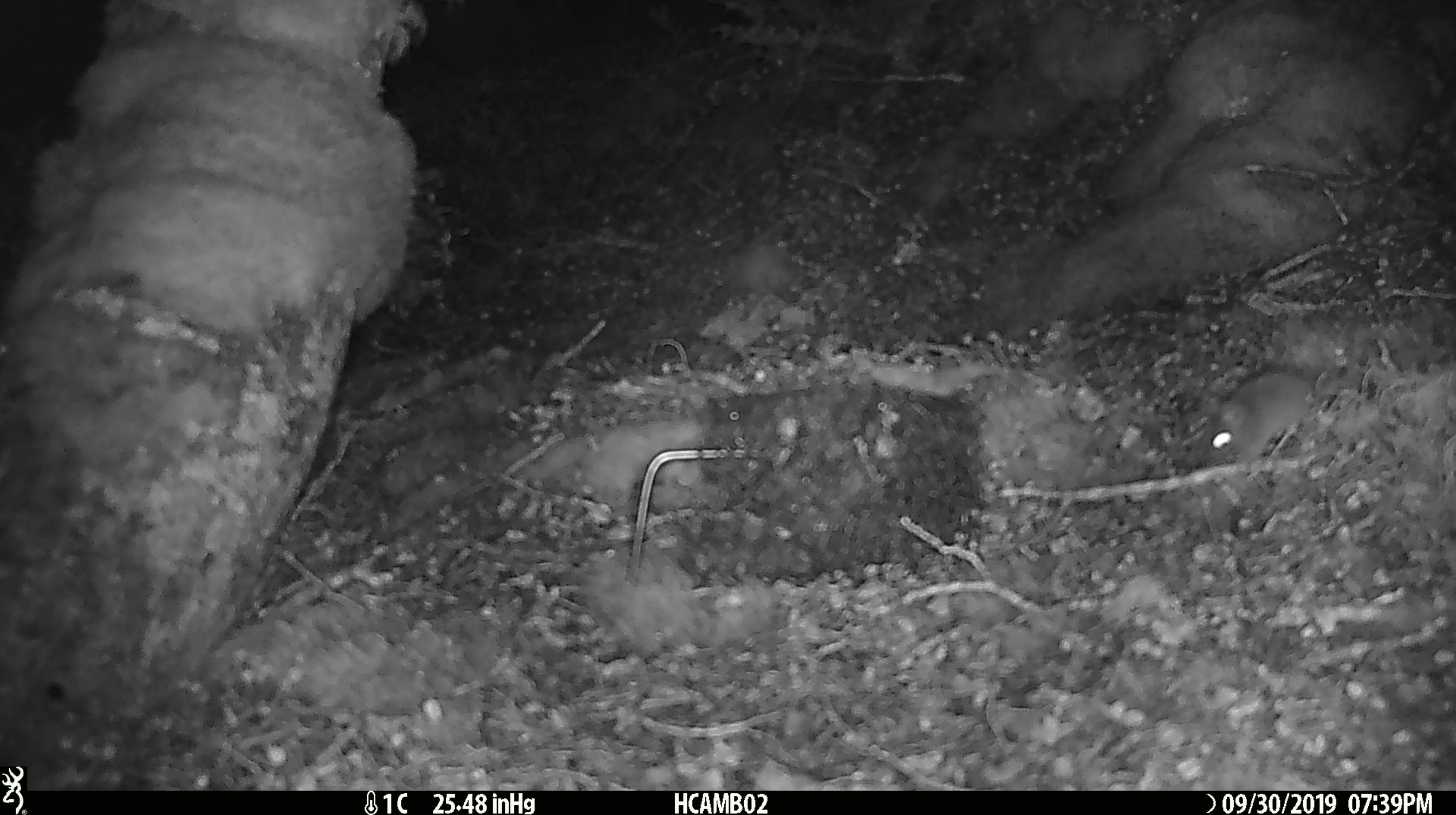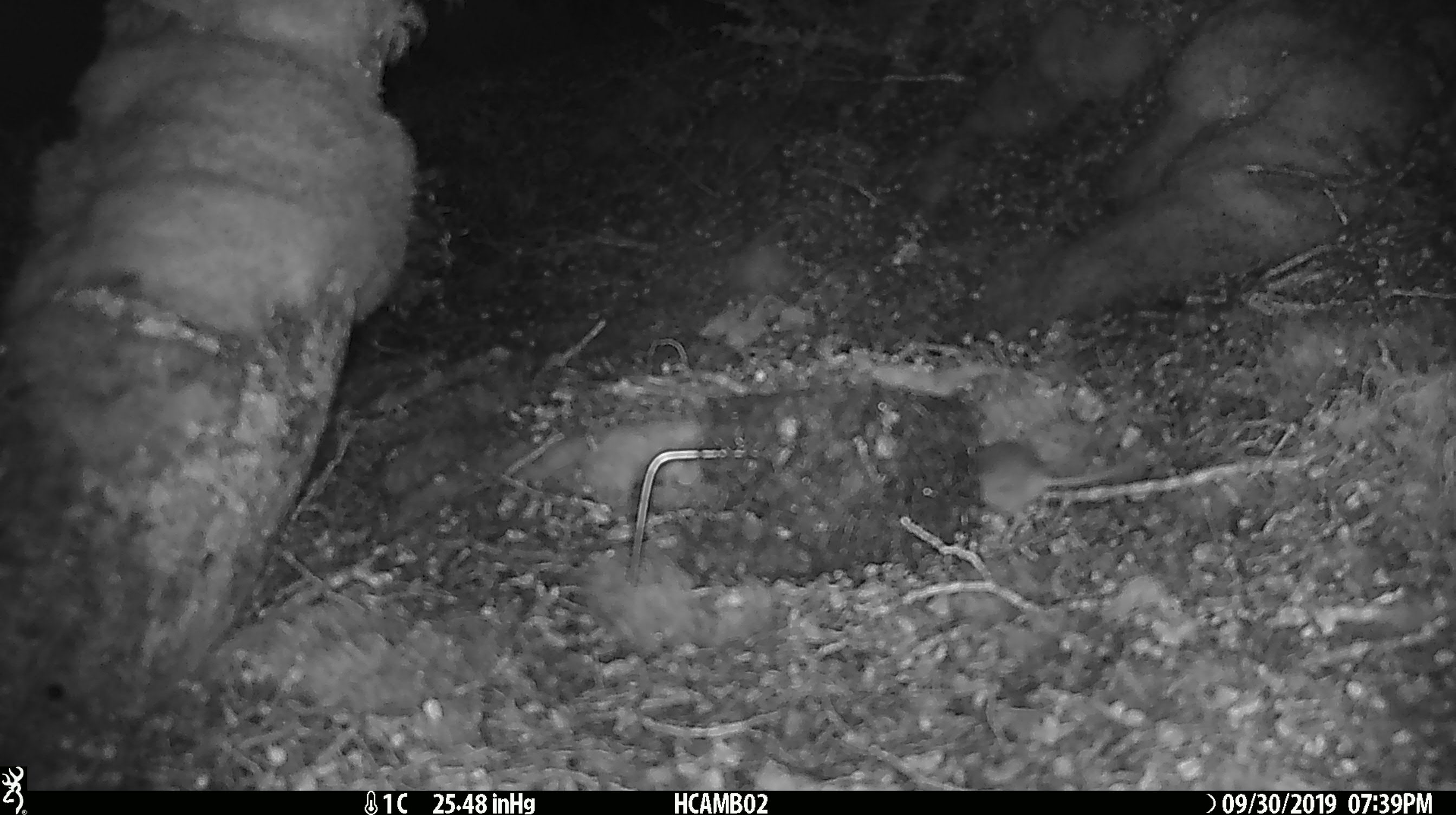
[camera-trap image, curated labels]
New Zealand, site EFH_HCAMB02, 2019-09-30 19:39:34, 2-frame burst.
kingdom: Animalia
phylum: Chordata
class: Mammalia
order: Rodentia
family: Muridae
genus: Mus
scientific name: Mus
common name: mouse